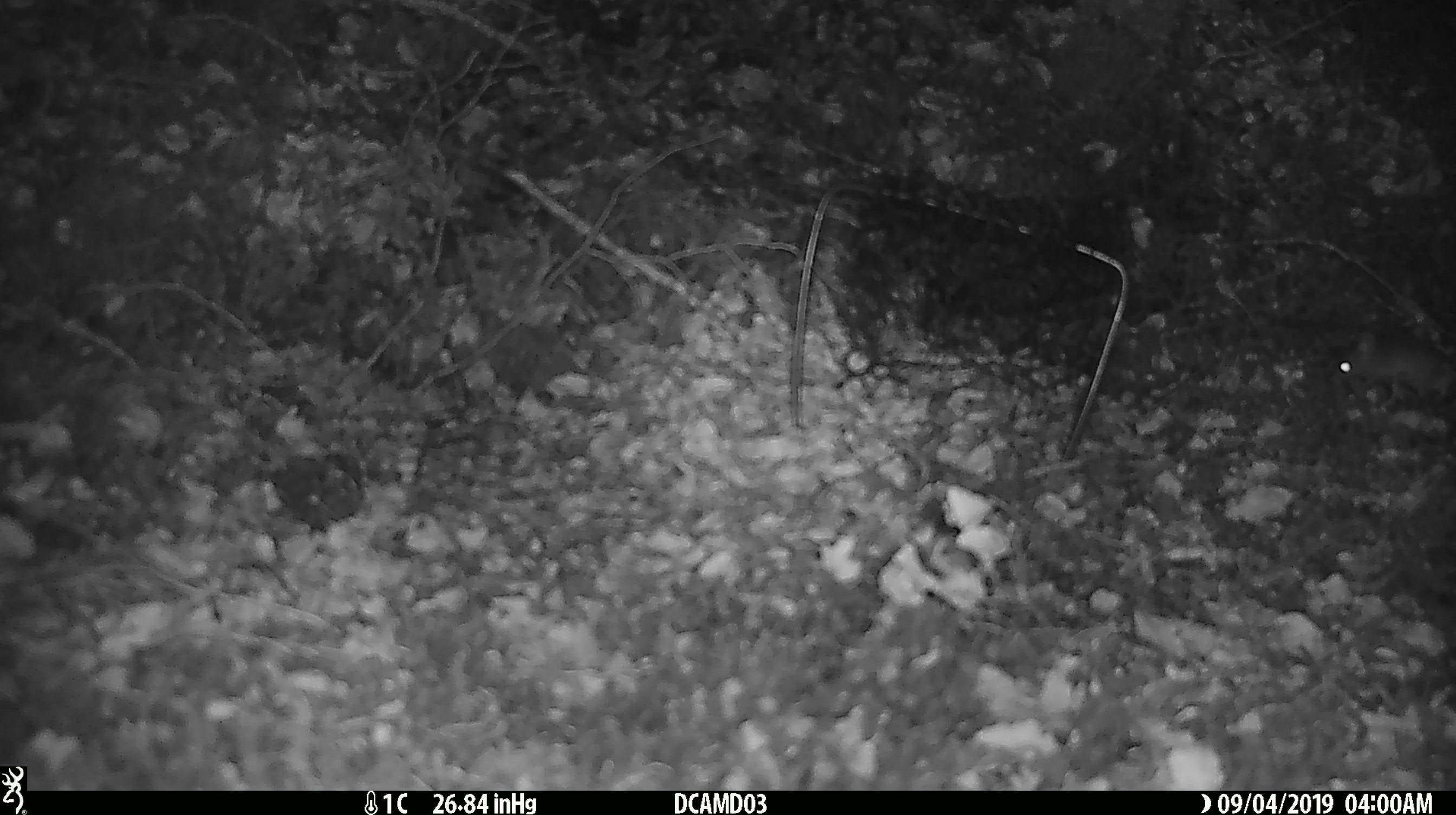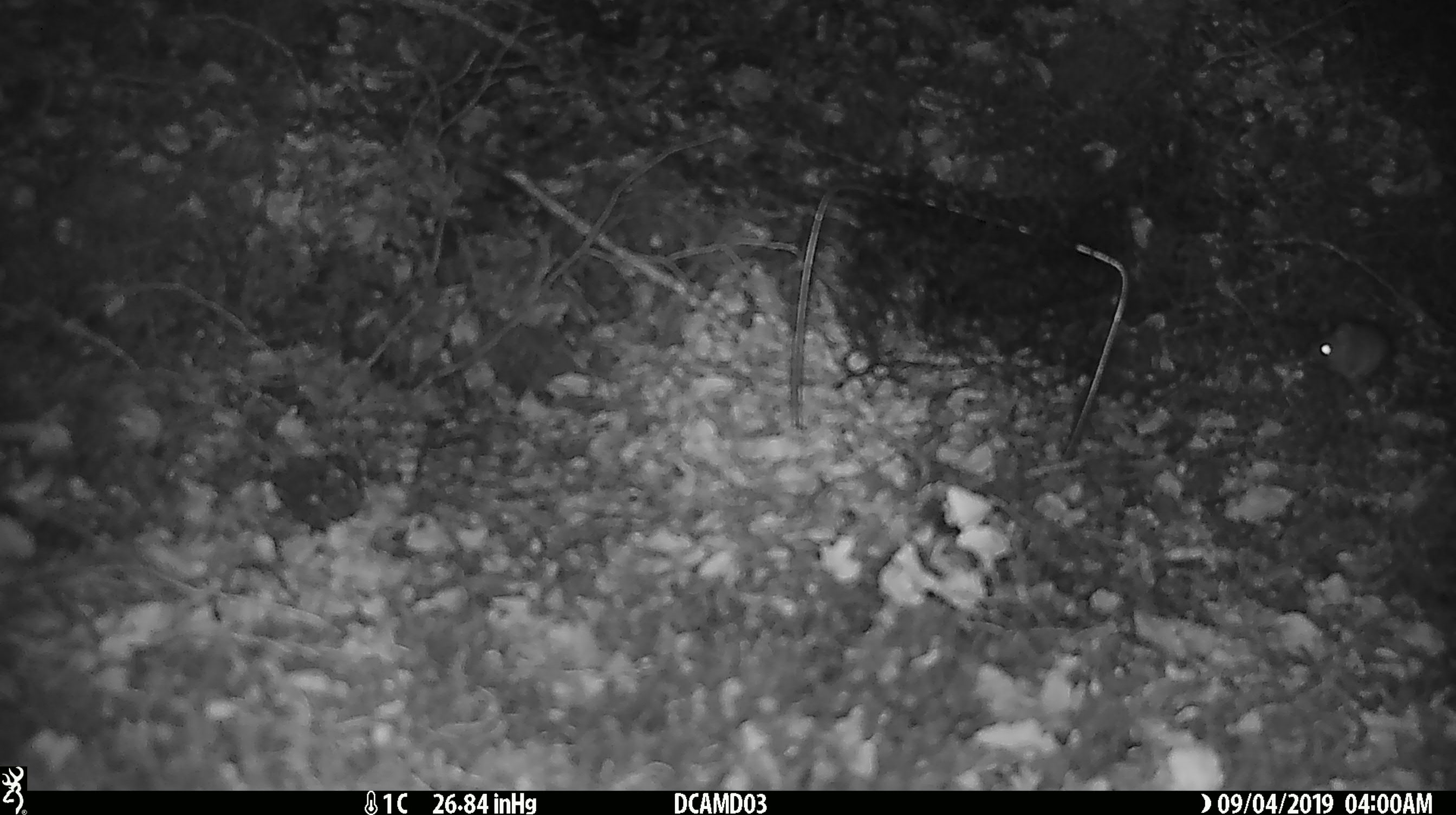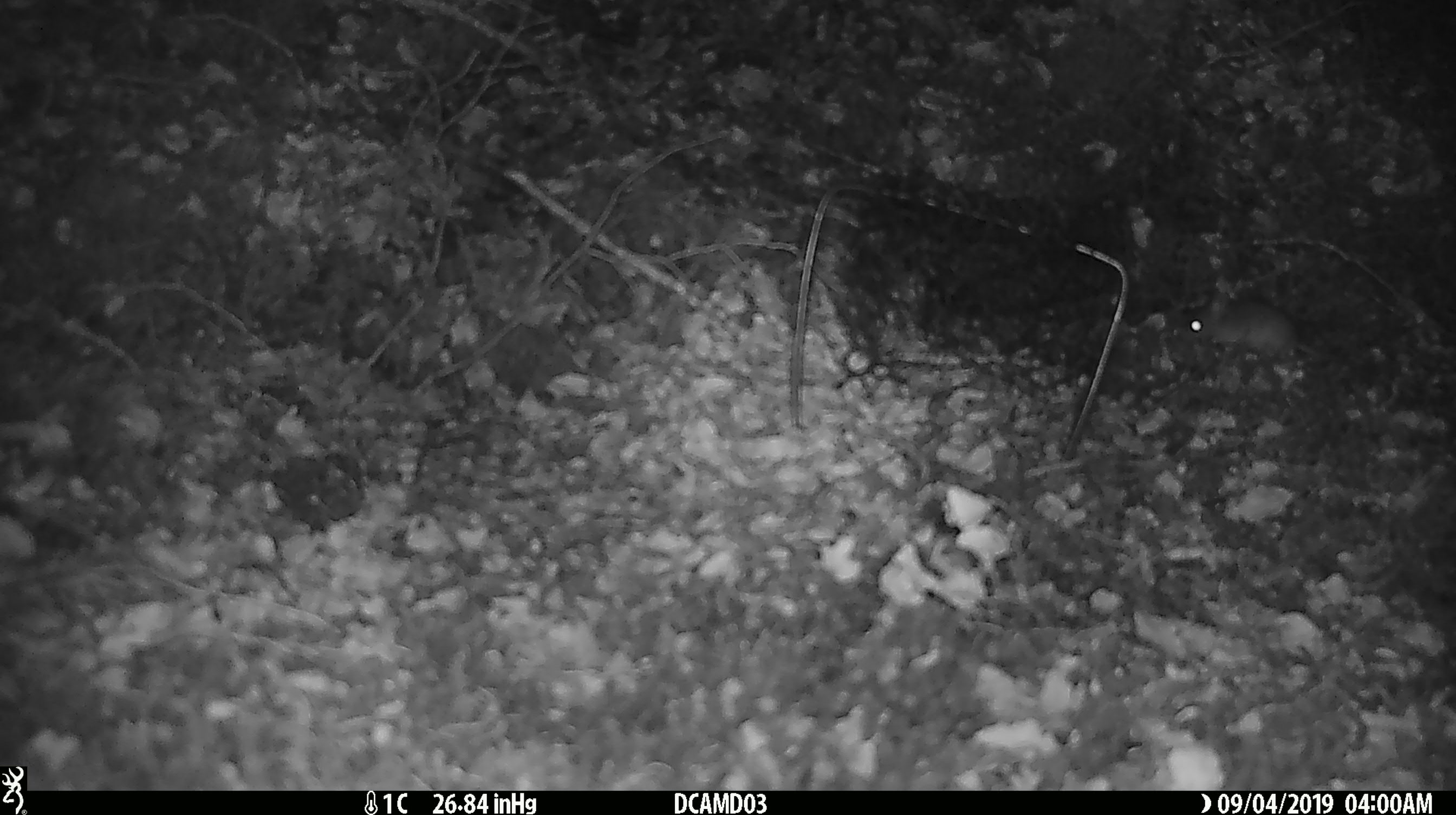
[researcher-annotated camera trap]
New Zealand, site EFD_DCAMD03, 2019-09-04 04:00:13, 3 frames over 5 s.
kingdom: Animalia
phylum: Chordata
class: Mammalia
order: Rodentia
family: Muridae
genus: Mus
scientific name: Mus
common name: mouse